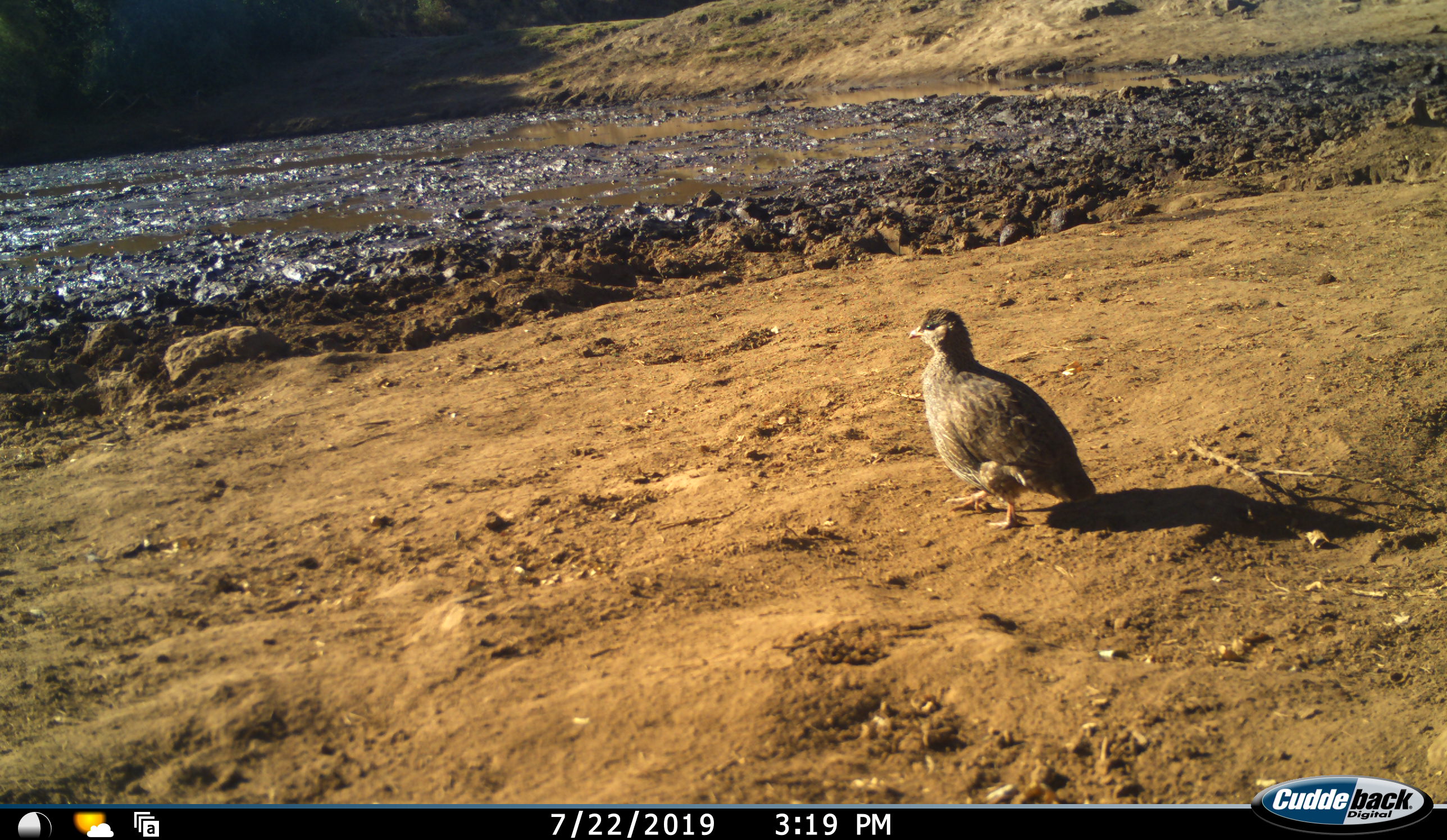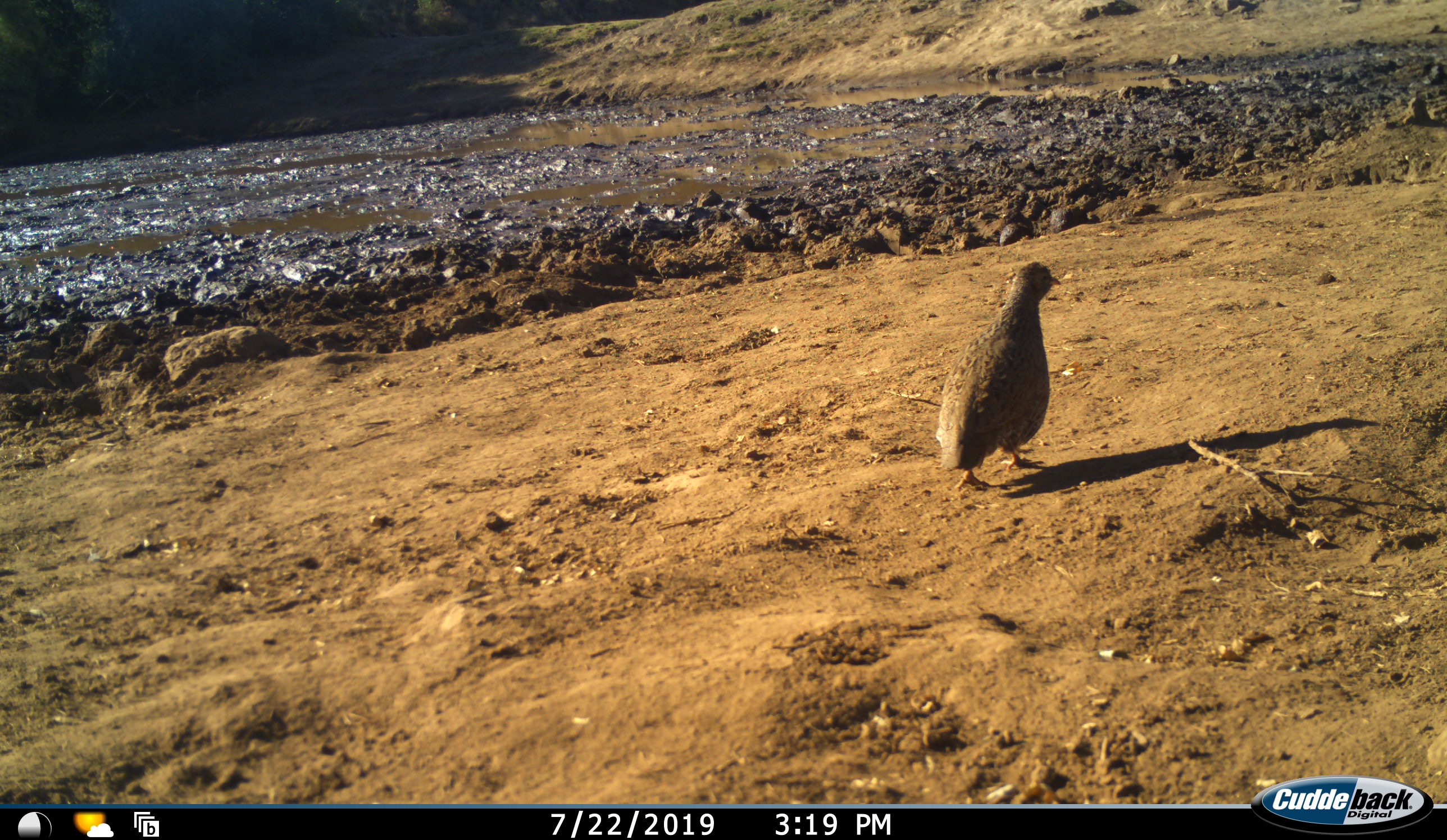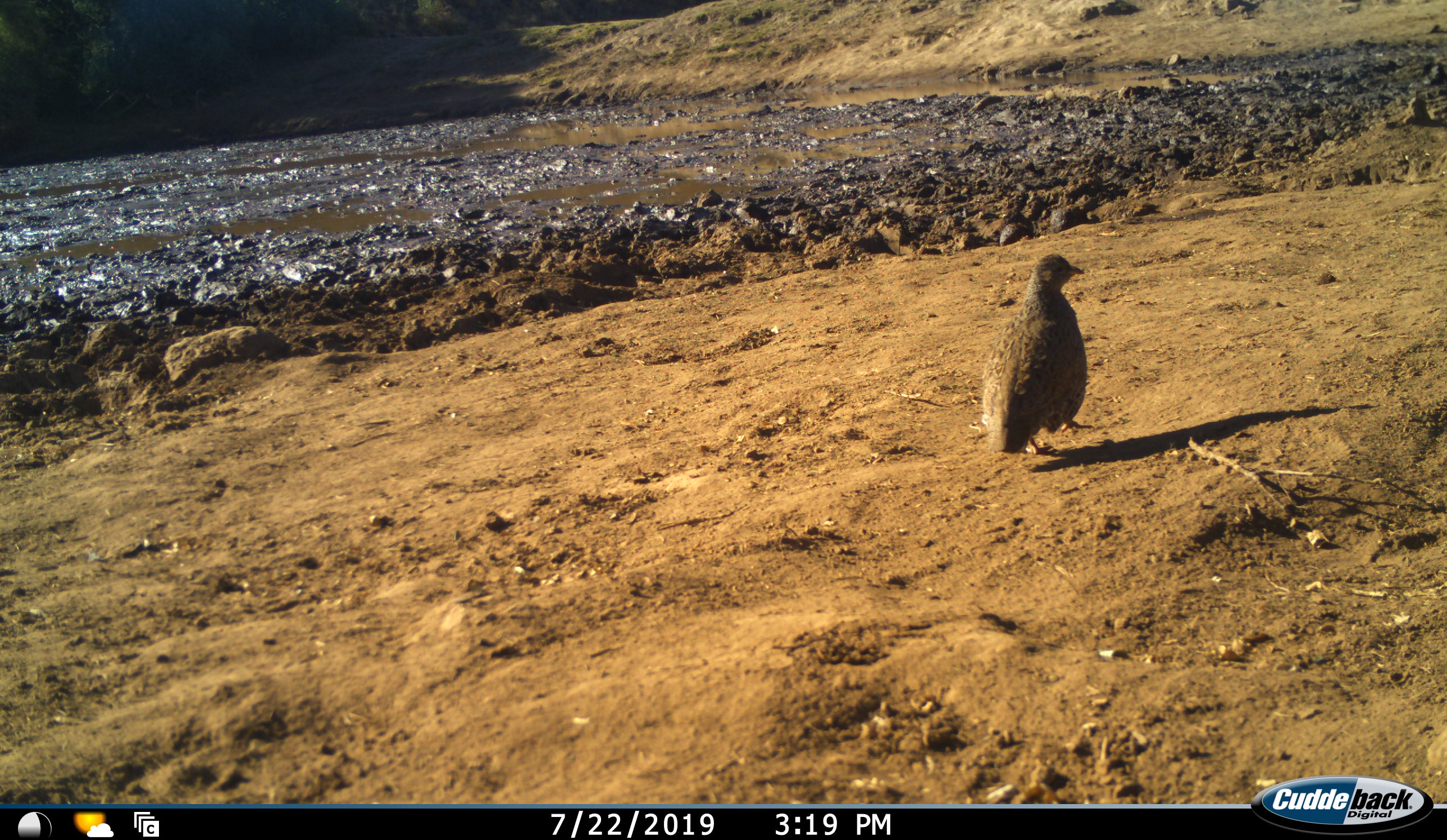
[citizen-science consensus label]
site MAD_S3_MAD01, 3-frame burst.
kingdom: Animalia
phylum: Chordata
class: Aves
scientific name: Aves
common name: bird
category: birdother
Birdother (bird) (Aves), count 1. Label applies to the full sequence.